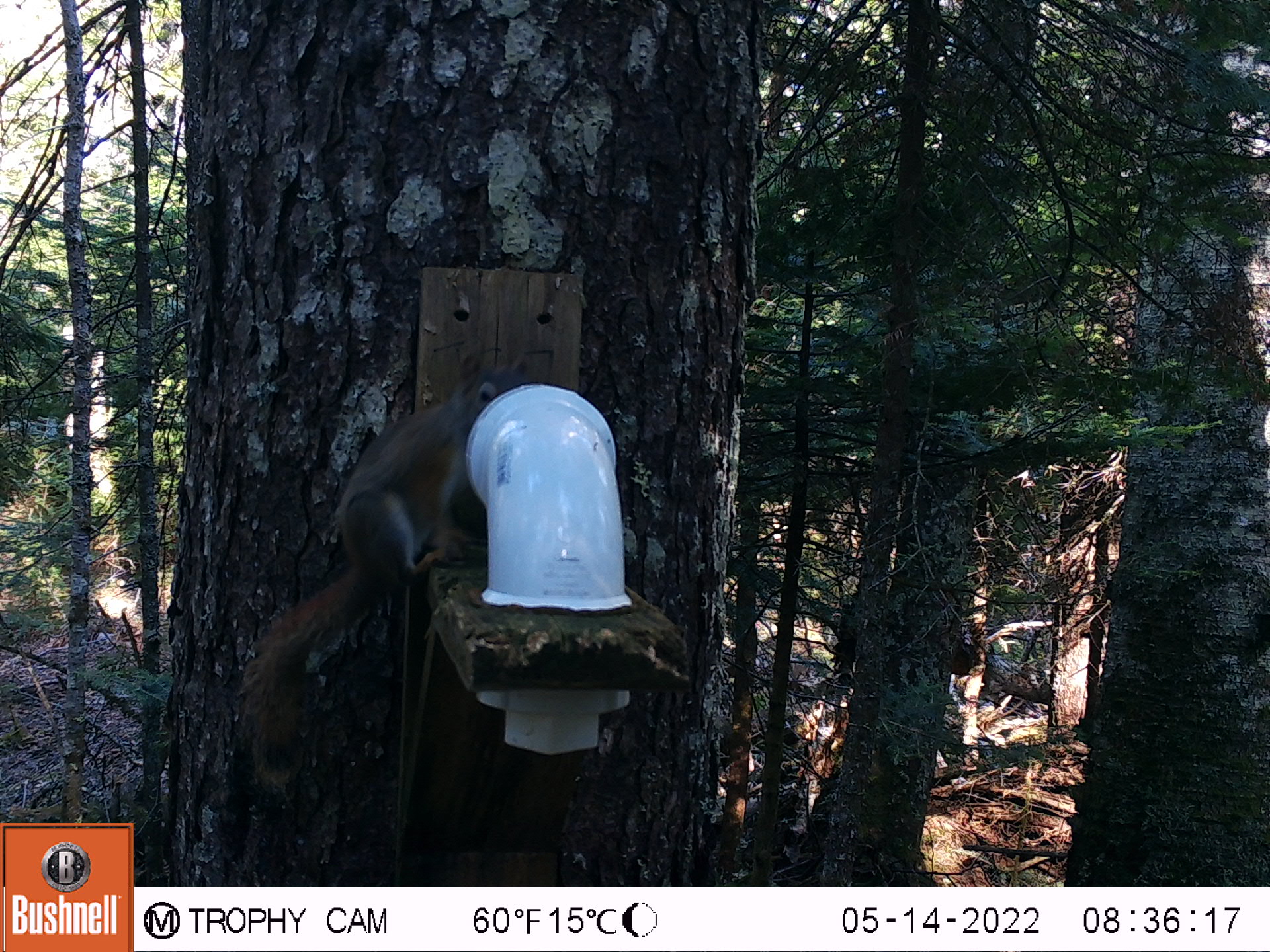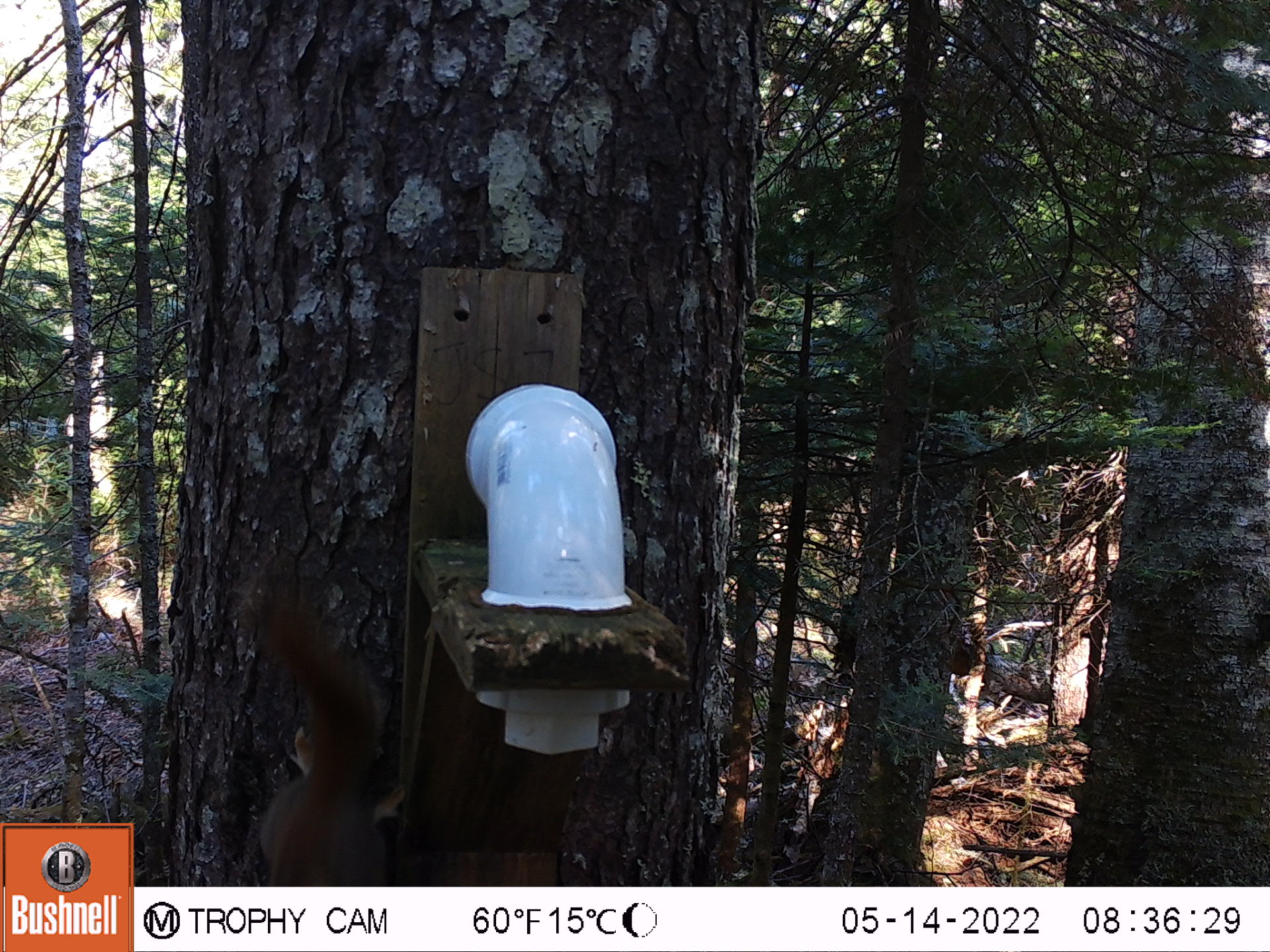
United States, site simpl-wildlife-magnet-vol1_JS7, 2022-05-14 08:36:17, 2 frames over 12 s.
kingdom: Animalia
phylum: Chordata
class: Mammalia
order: Rodentia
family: Sciuridae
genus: Tamiasciurus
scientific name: Tamiasciurus hudsonicus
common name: red squirrel